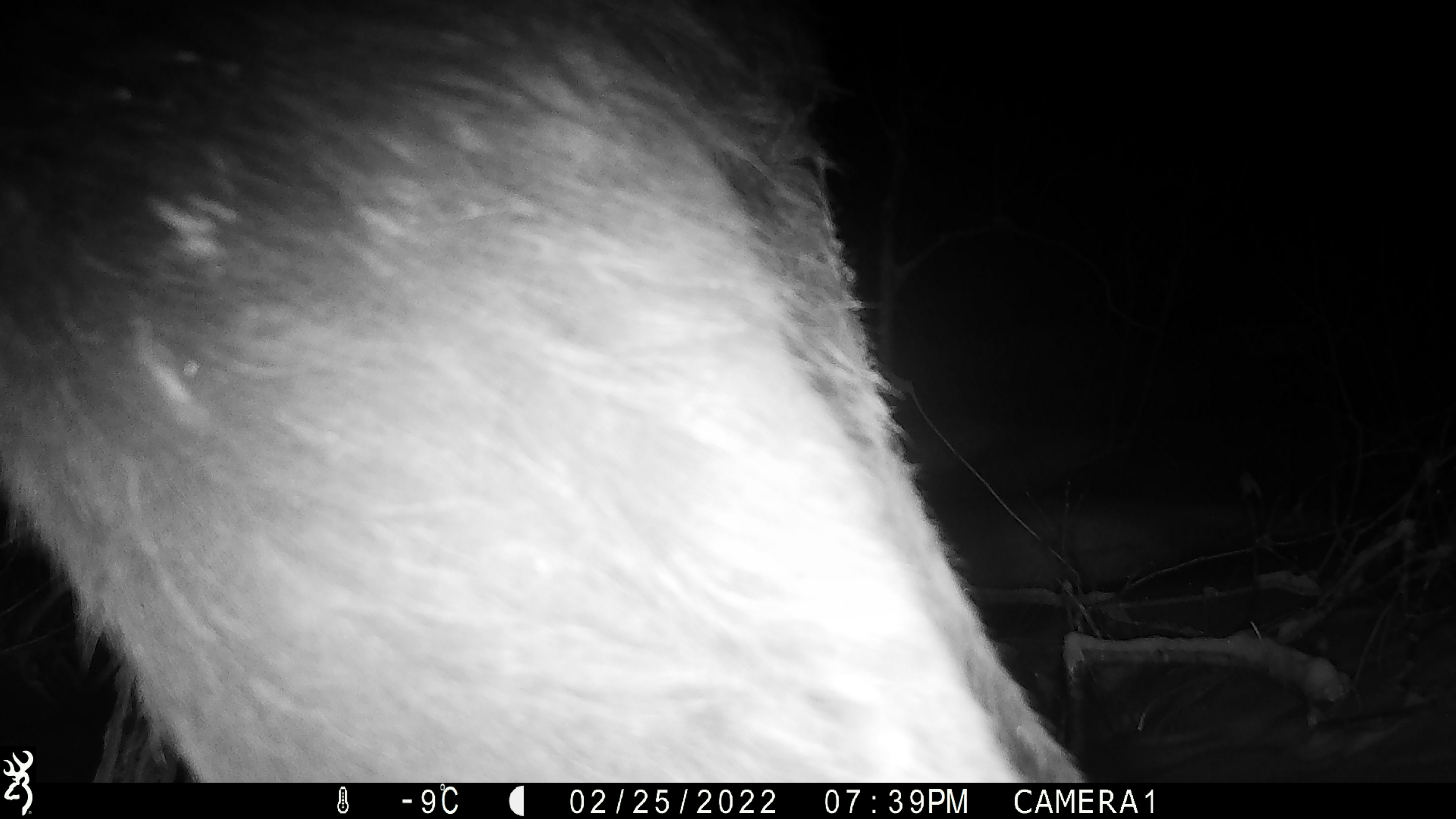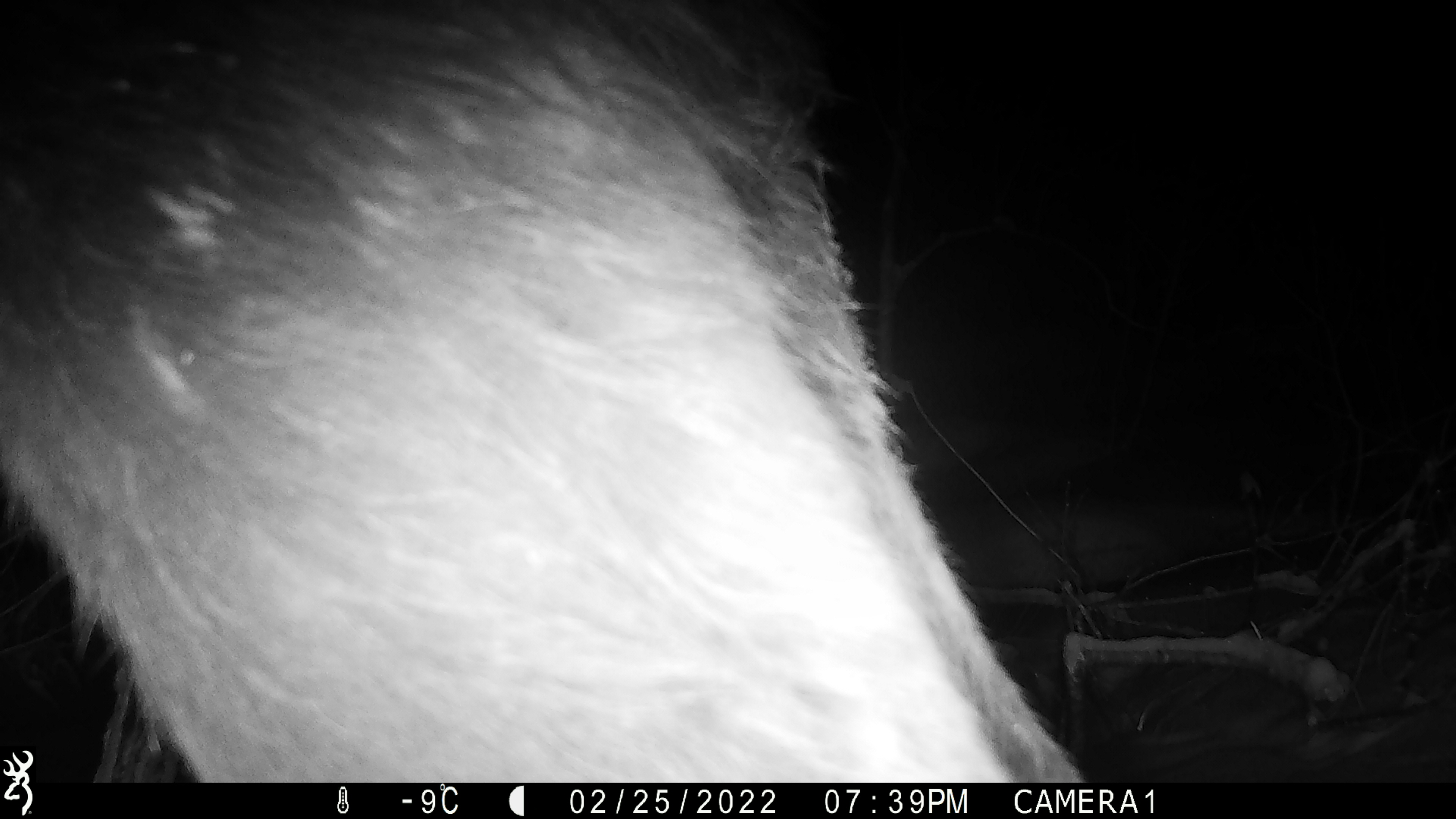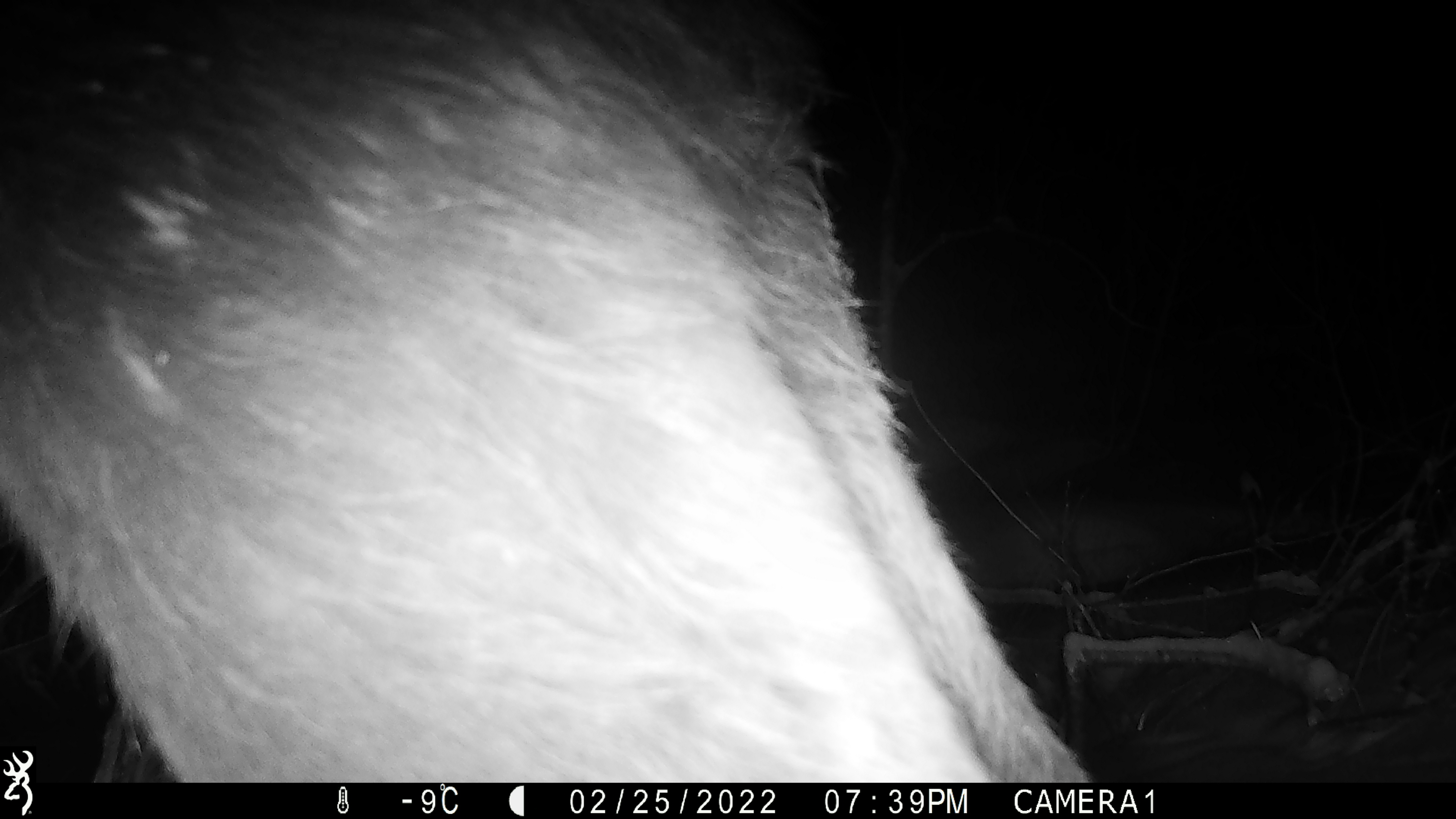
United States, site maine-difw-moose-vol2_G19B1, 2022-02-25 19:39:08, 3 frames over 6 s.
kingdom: Animalia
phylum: Chordata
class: Mammalia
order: Artiodactyla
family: Cervidae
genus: Alces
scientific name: Alces alces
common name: moose